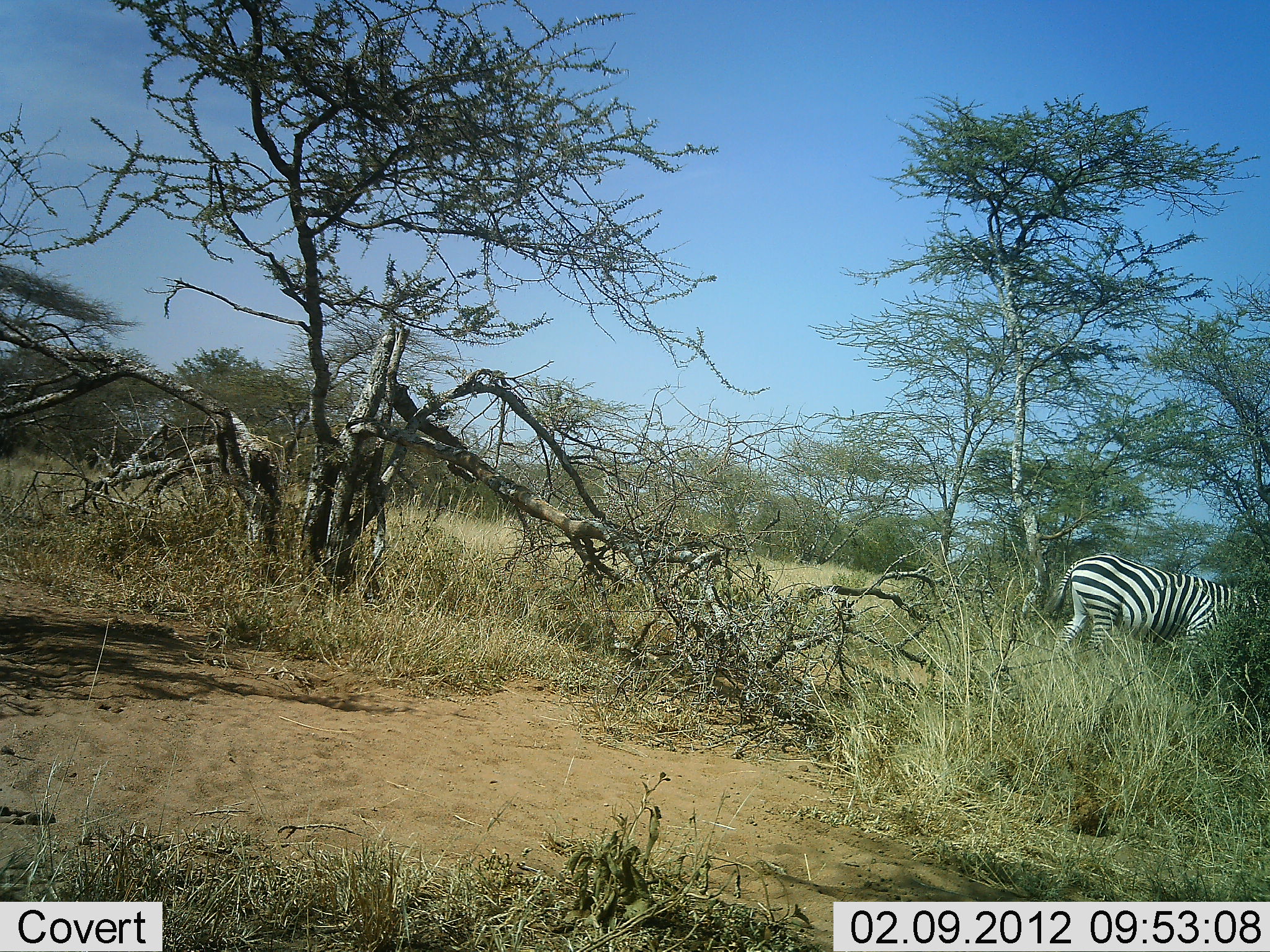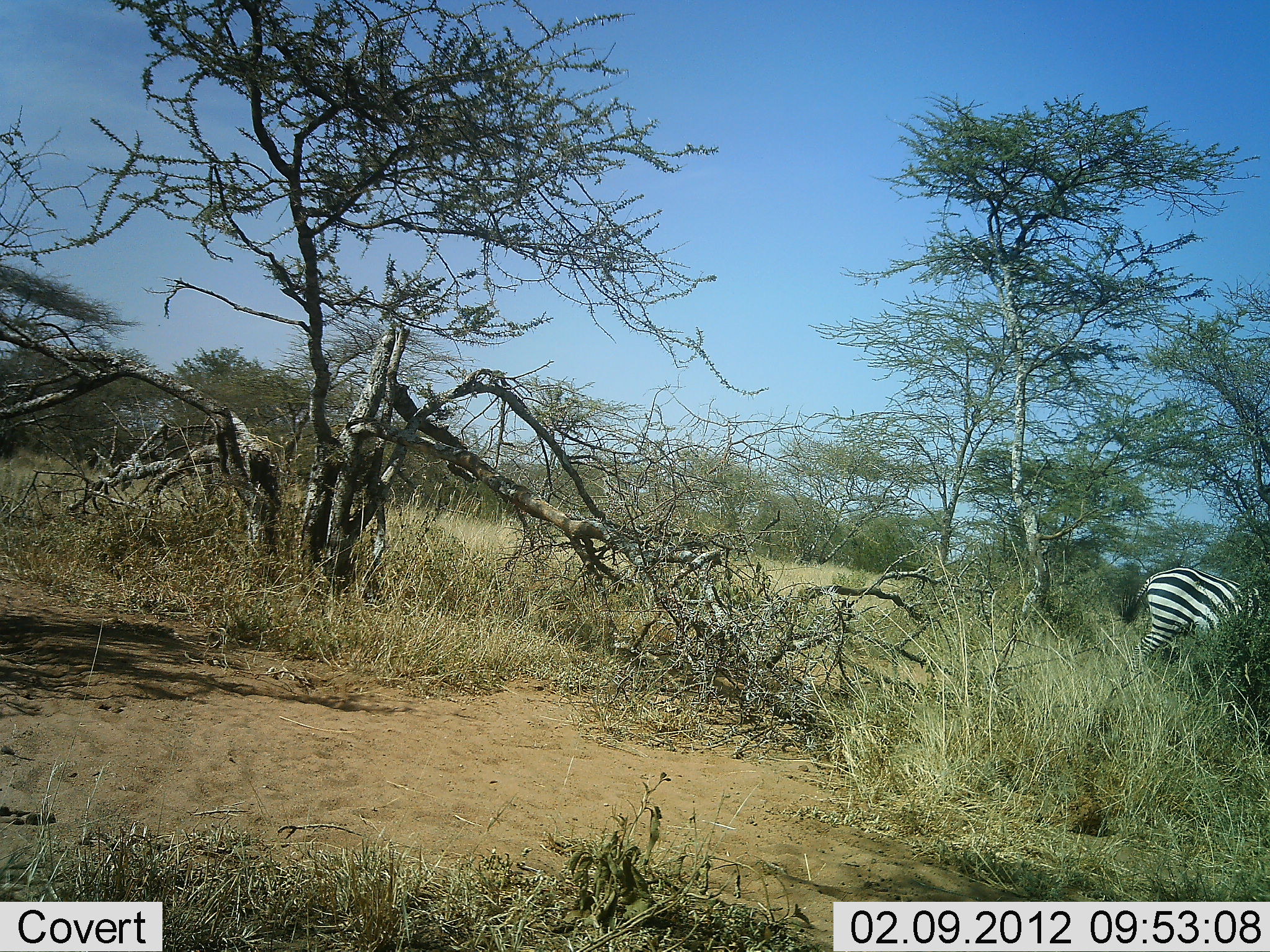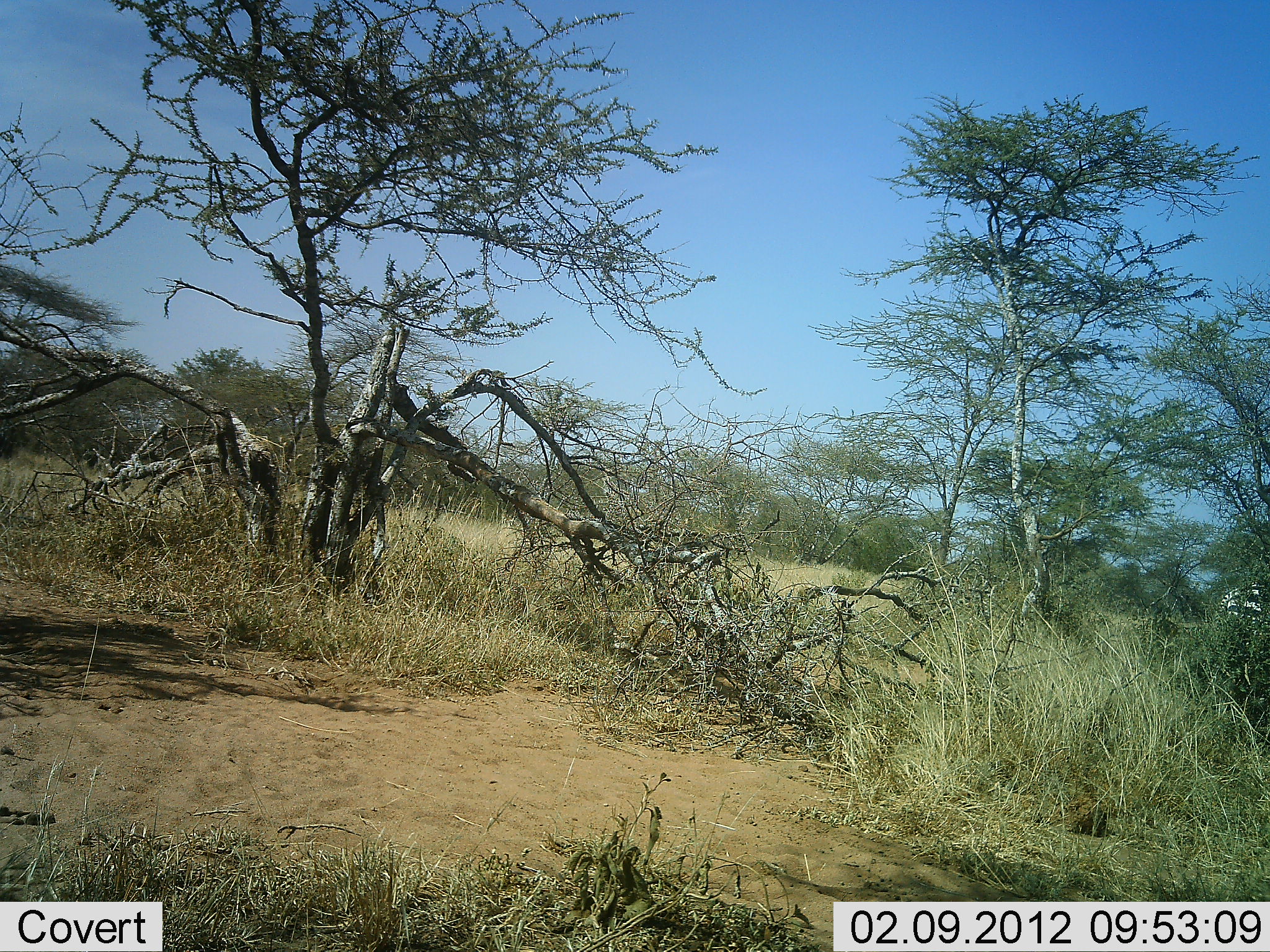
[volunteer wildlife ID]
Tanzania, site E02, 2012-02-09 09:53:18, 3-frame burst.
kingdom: Animalia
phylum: Chordata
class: Mammalia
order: Perissodactyla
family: Equidae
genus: Equus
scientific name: Equus quagga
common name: plains zebra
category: zebra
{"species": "zebra (plains zebra) (Equus quagga)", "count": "1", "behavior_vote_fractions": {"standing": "0%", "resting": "0%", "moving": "89%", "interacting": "0%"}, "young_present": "0%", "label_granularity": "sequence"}